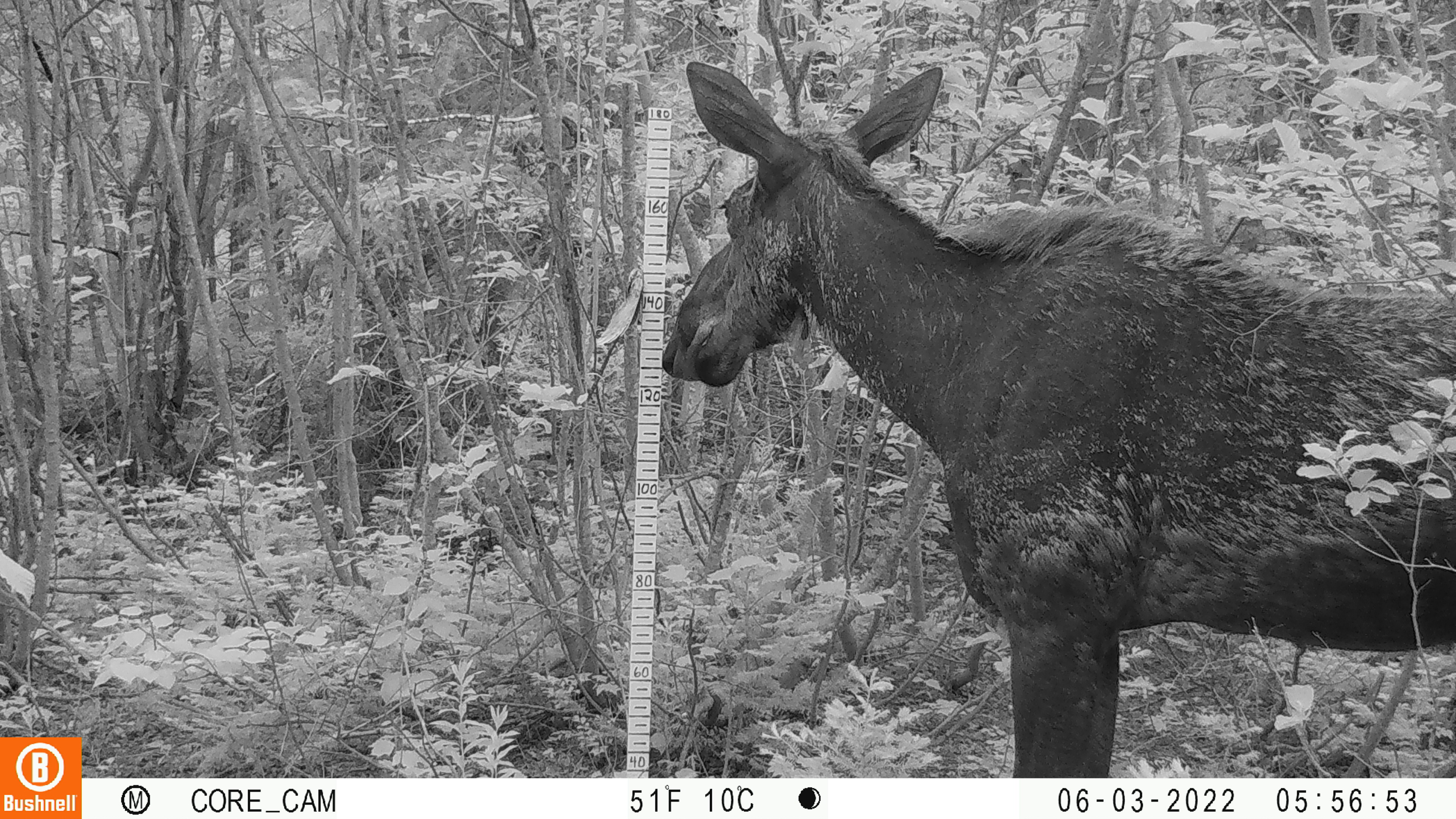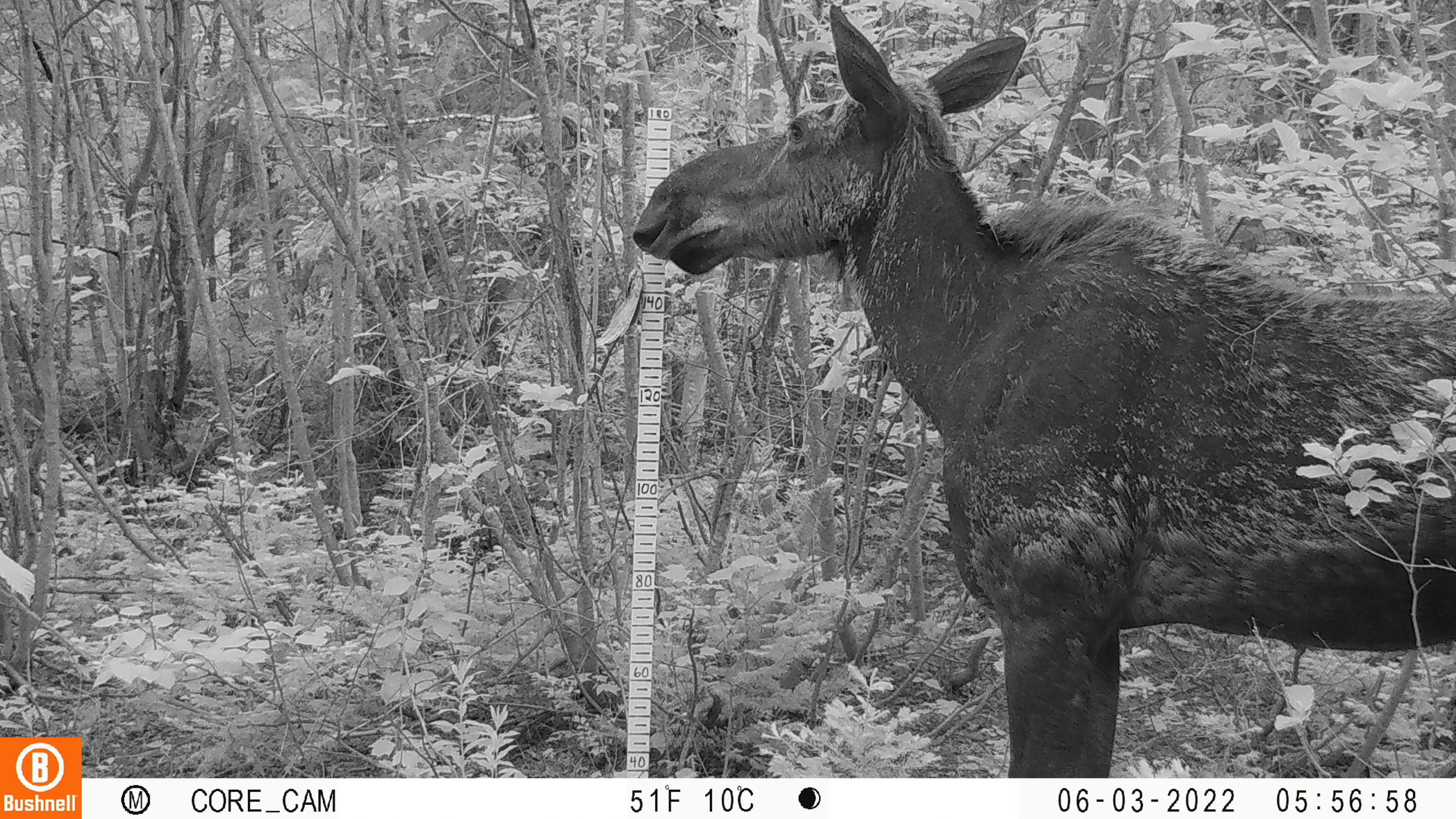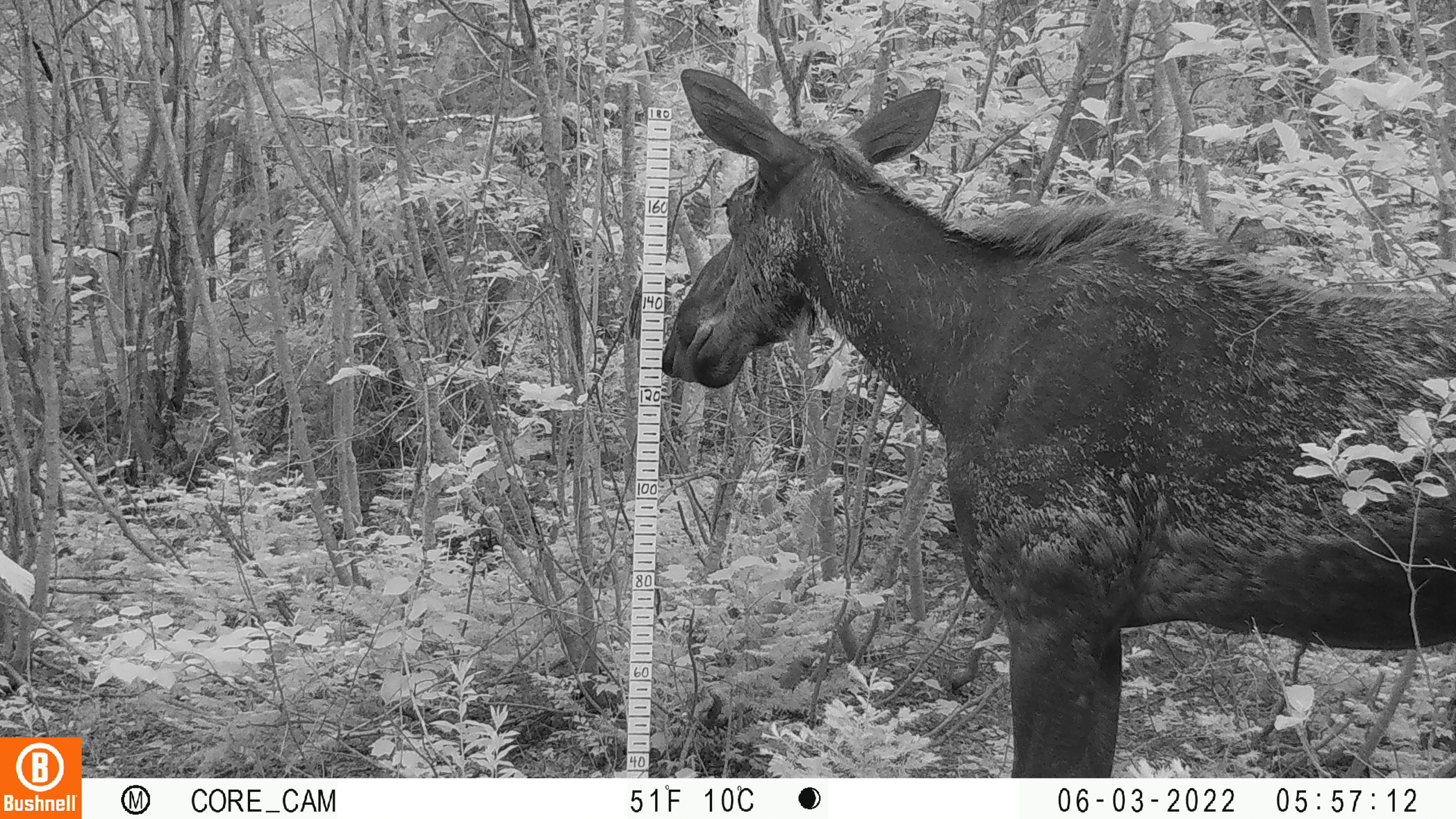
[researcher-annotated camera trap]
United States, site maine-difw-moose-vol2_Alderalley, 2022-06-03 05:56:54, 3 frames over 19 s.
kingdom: Animalia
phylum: Chordata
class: Mammalia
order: Artiodactyla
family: Cervidae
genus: Alces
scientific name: Alces alces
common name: moose